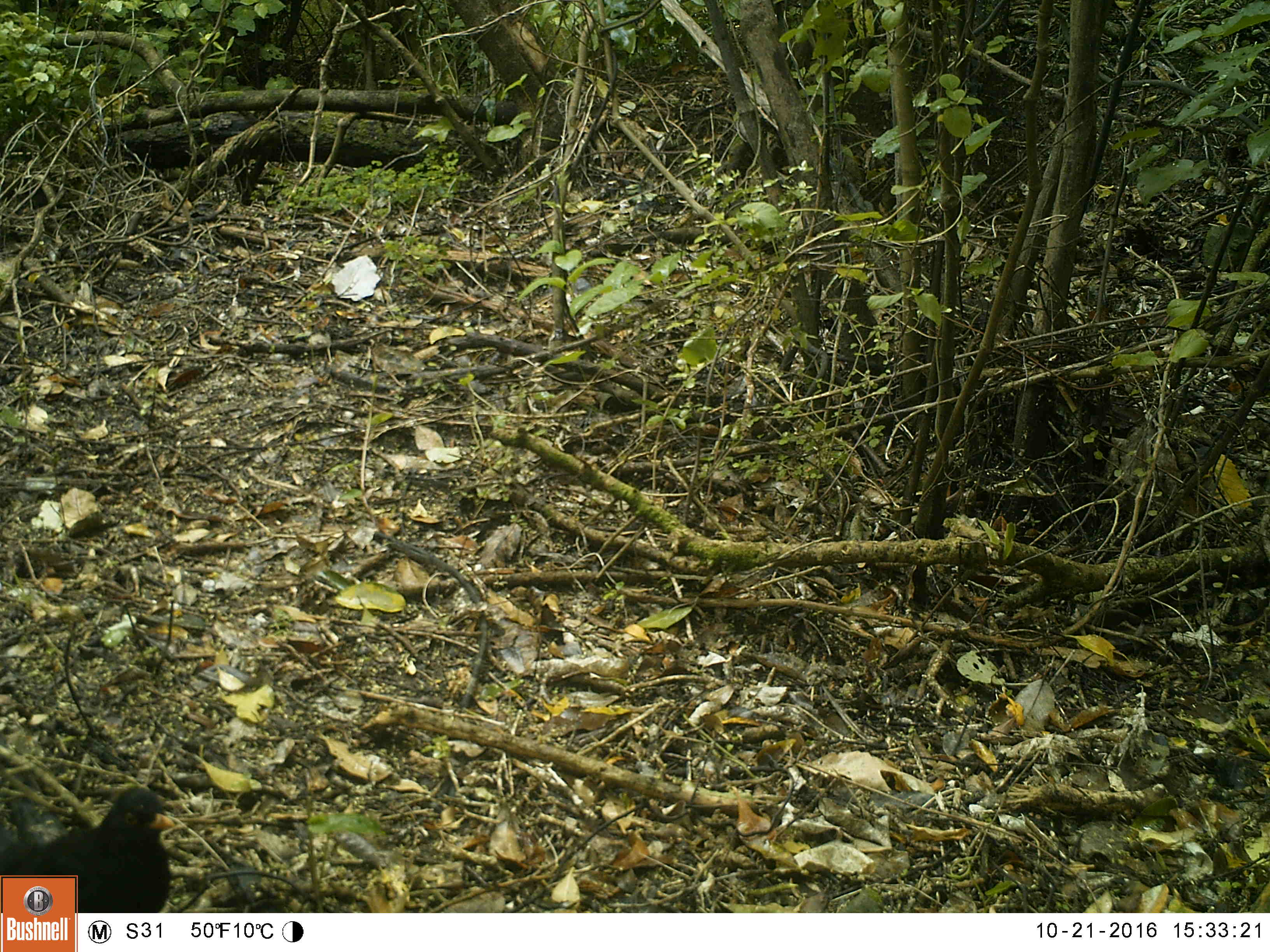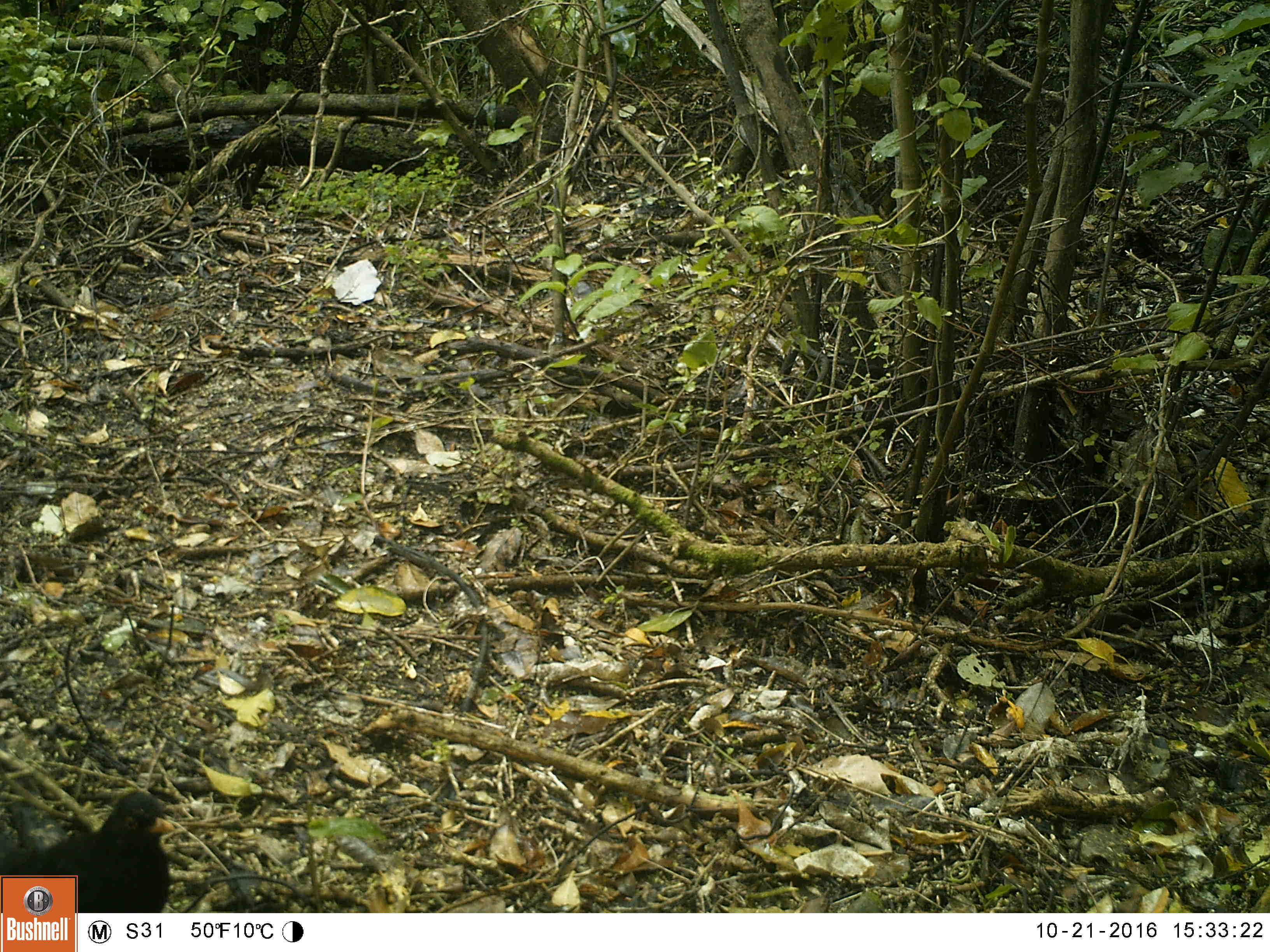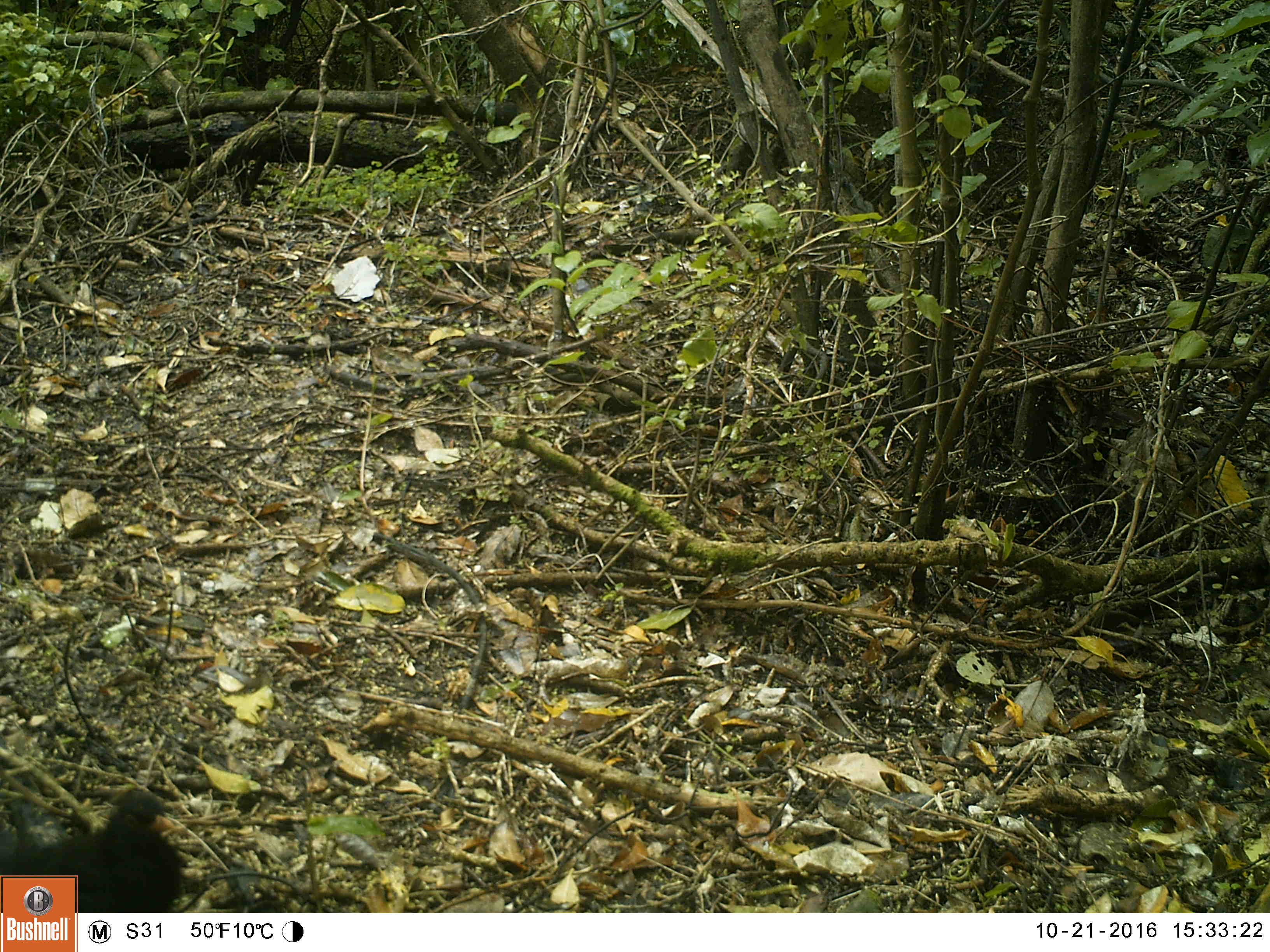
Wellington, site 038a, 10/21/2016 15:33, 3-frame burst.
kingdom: Animalia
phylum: Chordata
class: Aves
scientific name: Aves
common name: bird